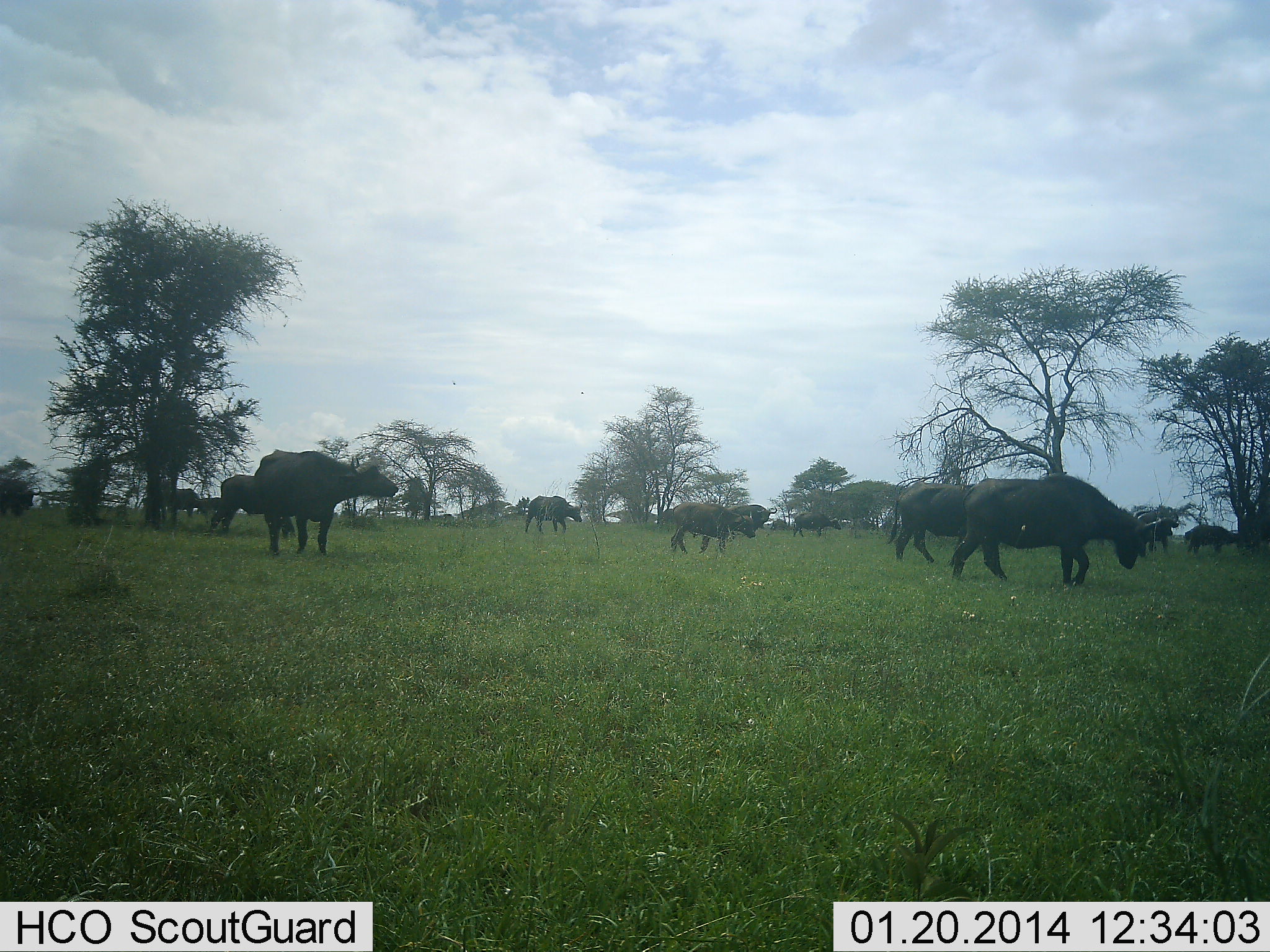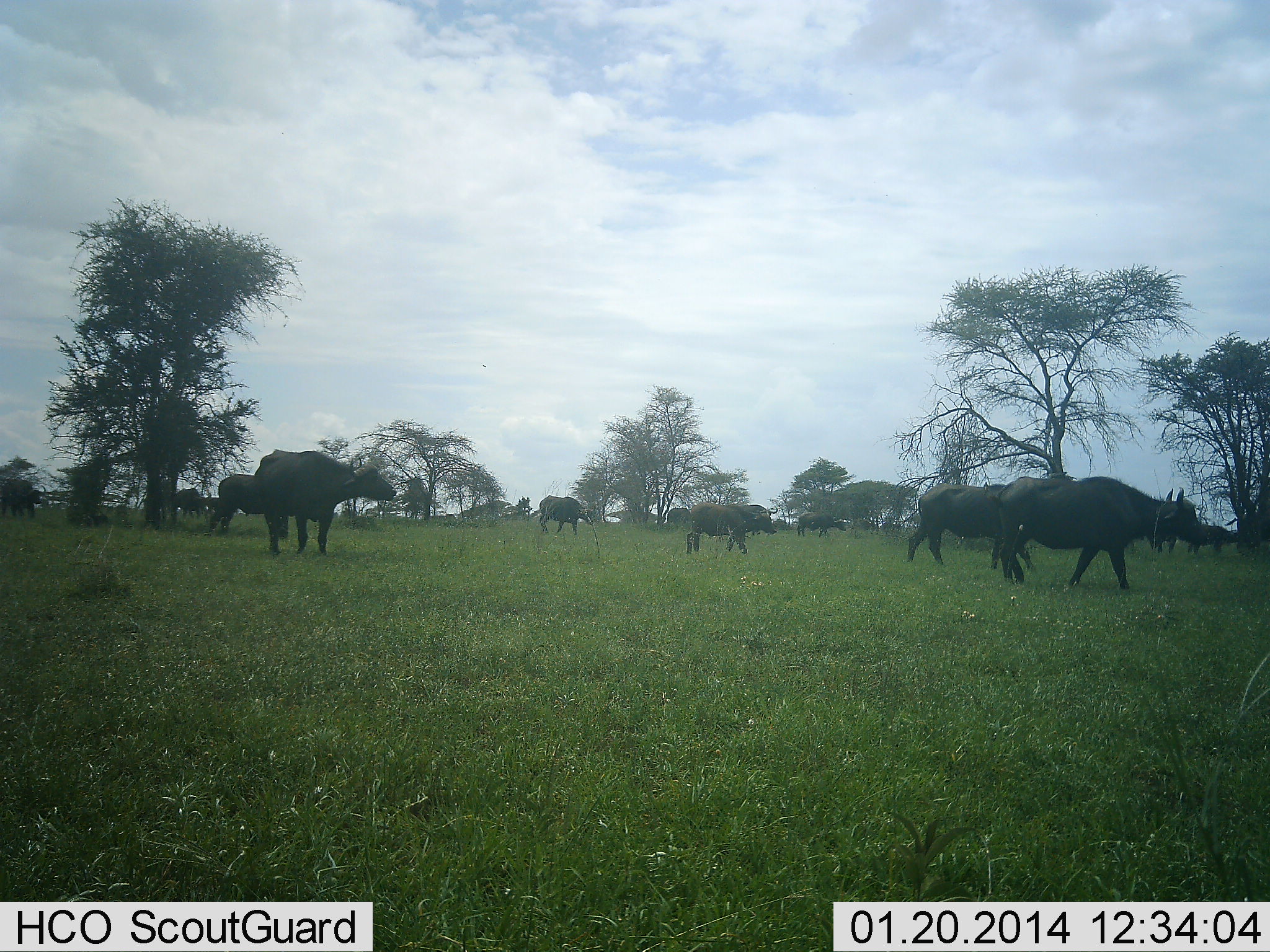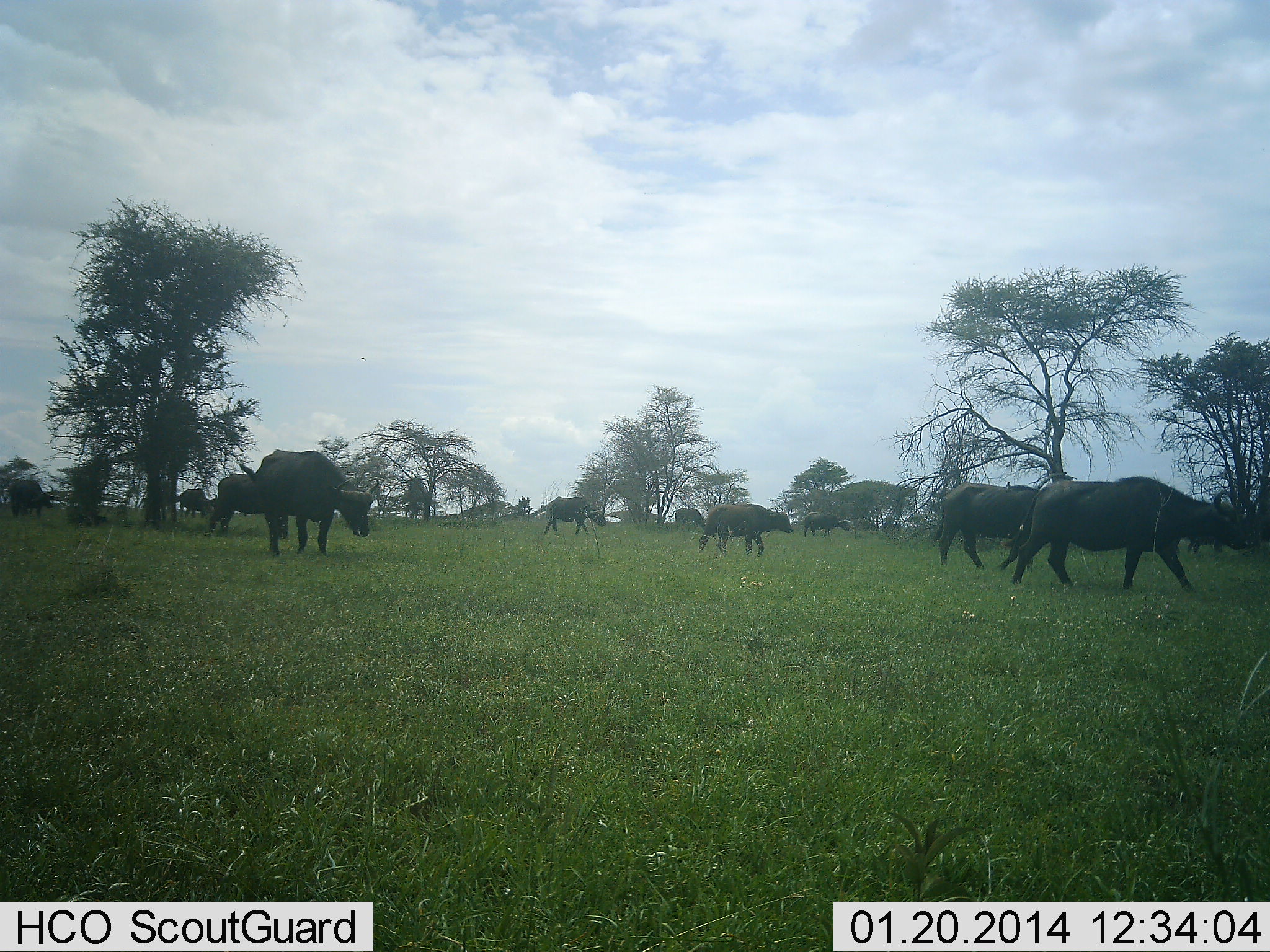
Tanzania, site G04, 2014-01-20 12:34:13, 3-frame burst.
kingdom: Animalia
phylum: Chordata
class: Mammalia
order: Artiodactyla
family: Bovidae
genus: Syncerus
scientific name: Syncerus caffer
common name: cape buffalo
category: buffalo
Buffalo (cape buffalo) (Syncerus caffer), count 11-50. Behavior (volunteer vote fractions): standing 60%, resting 0%, moving 80%, interacting 0%. Young present (vote fraction): 10%. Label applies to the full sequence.